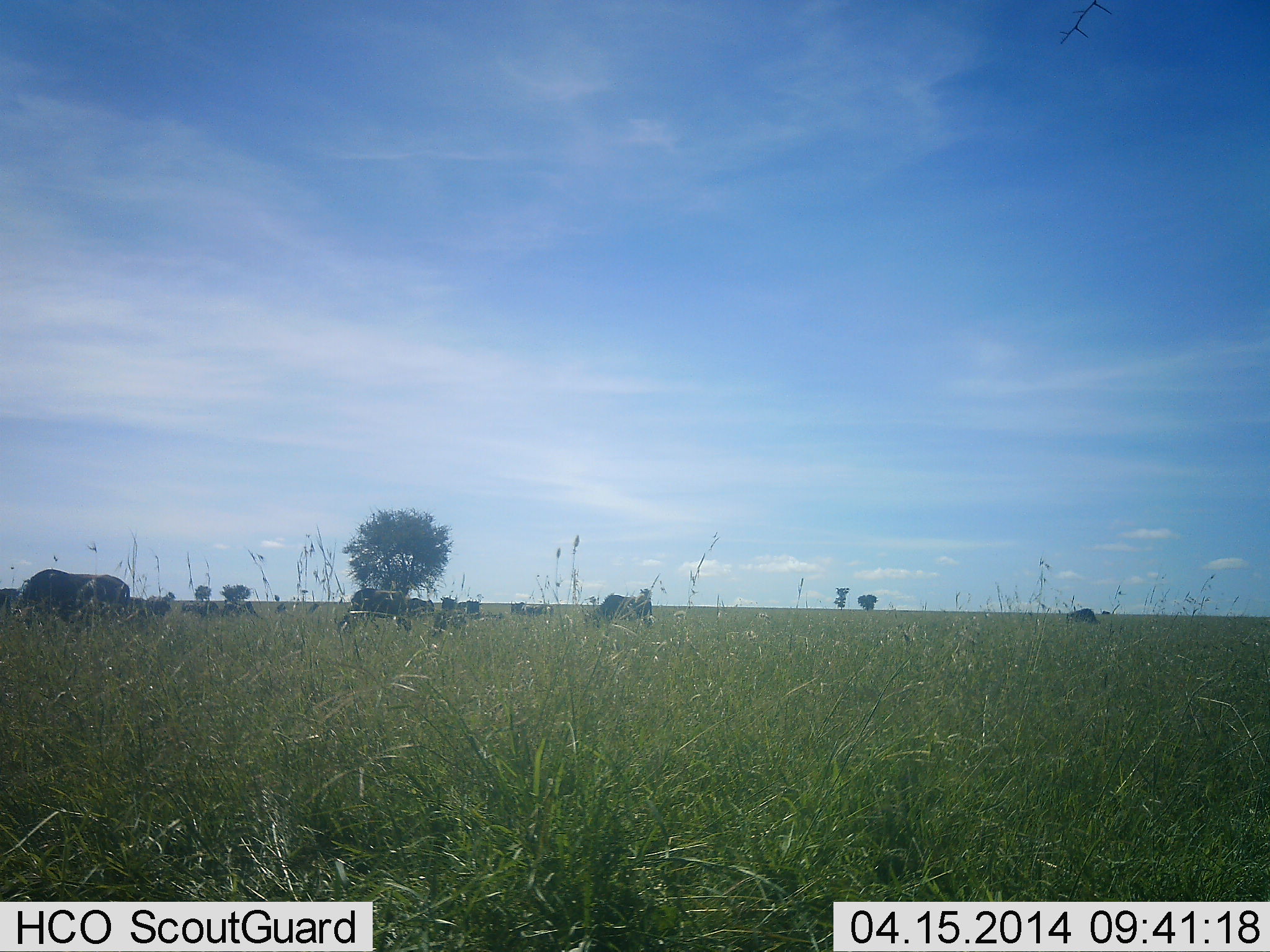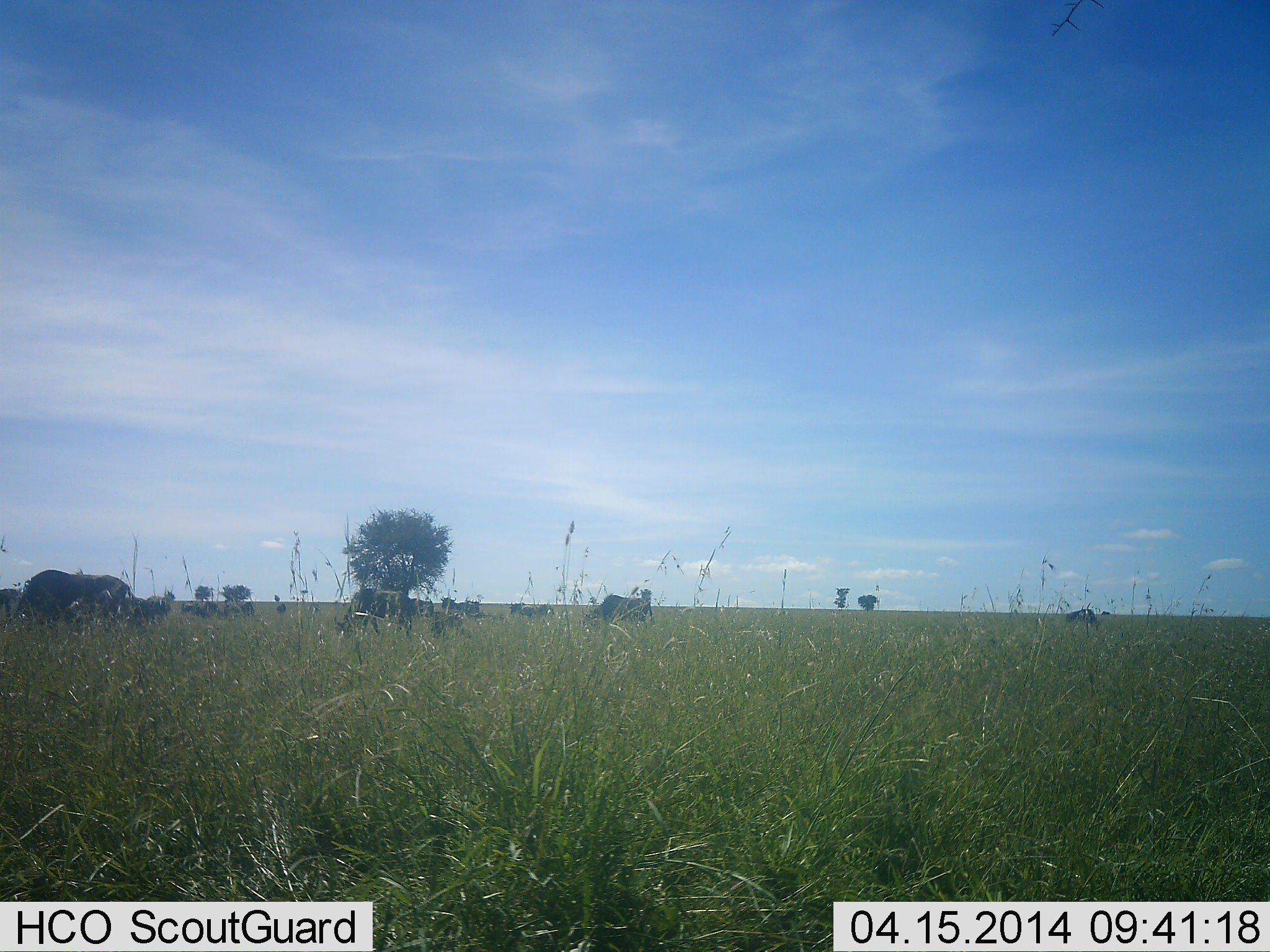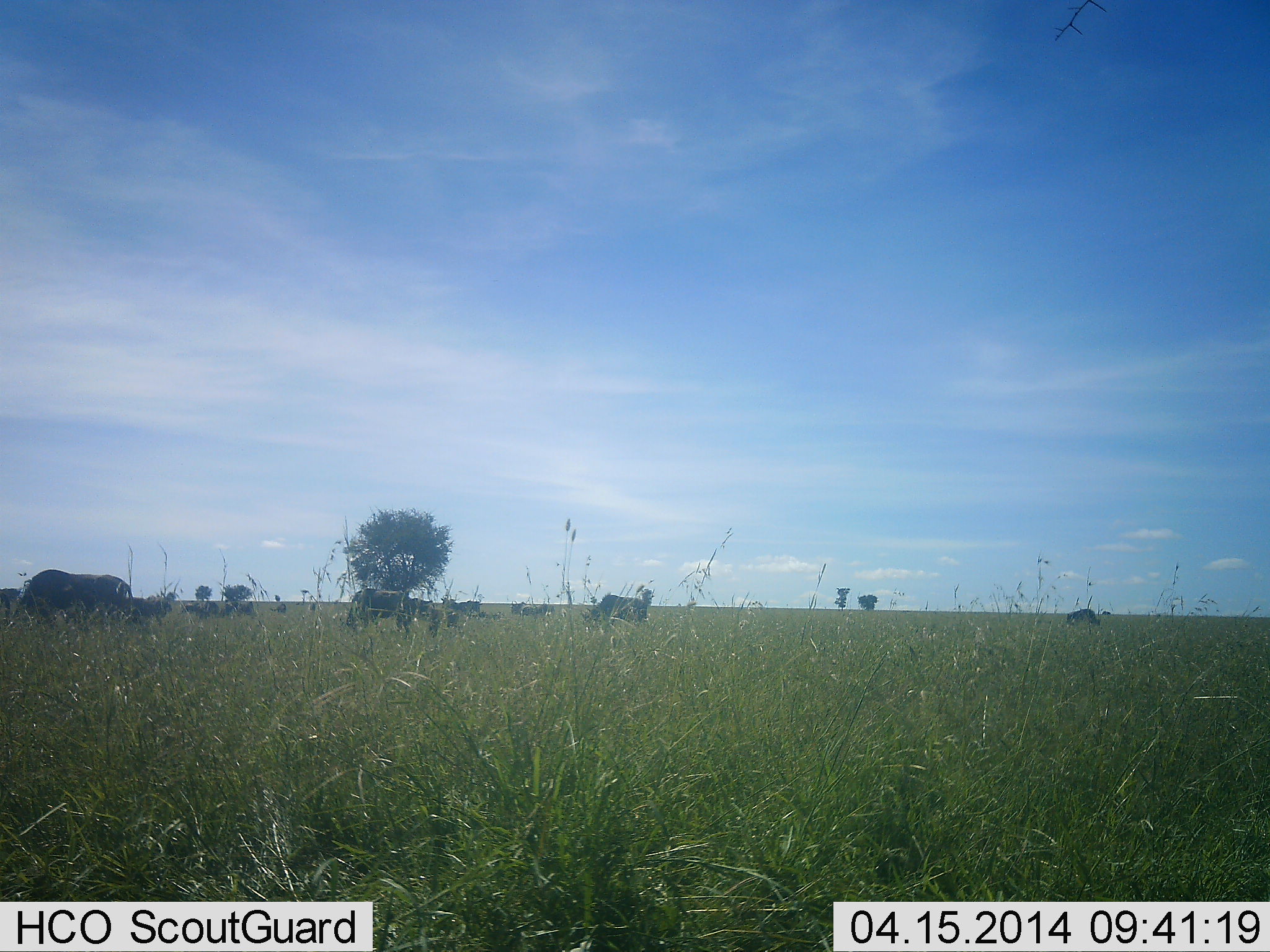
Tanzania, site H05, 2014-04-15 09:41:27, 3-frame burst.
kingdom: Animalia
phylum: Chordata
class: Mammalia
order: Artiodactyla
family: Bovidae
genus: Connochaetes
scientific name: Connochaetes taurinus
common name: blue wildebeest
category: wildebeest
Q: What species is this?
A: Wildebeest (blue wildebeest) (Connochaetes taurinus).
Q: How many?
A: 7.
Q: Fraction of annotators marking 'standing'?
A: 44%.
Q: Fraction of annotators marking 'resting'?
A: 0%.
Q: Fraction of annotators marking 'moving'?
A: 11%.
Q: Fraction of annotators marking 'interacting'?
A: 0%.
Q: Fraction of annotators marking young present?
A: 0%.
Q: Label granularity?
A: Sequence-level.